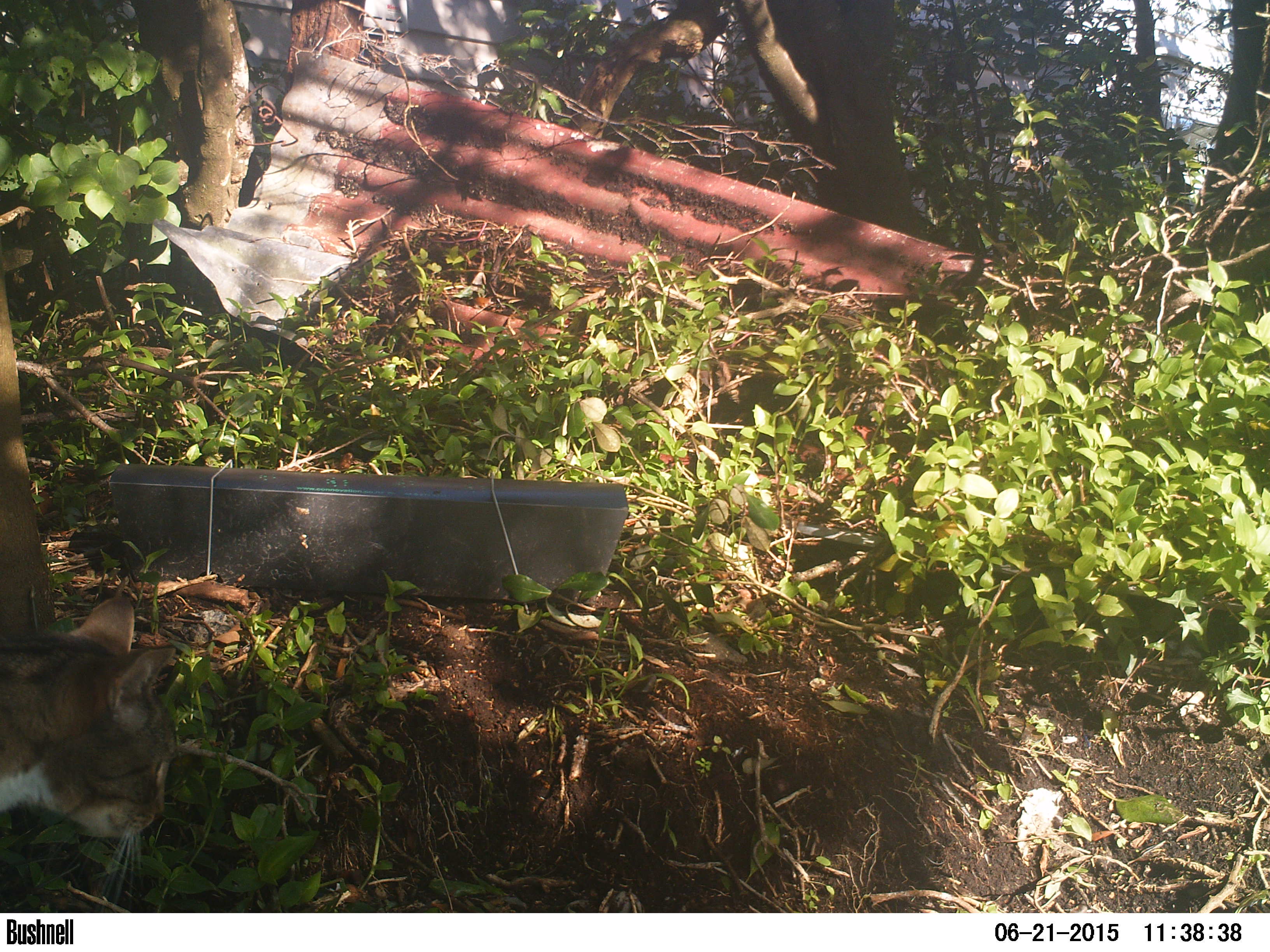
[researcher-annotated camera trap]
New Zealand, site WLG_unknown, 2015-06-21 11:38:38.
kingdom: Animalia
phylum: Chordata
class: Mammalia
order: Carnivora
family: Felidae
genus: Felis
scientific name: Felis catus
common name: domestic cat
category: cat